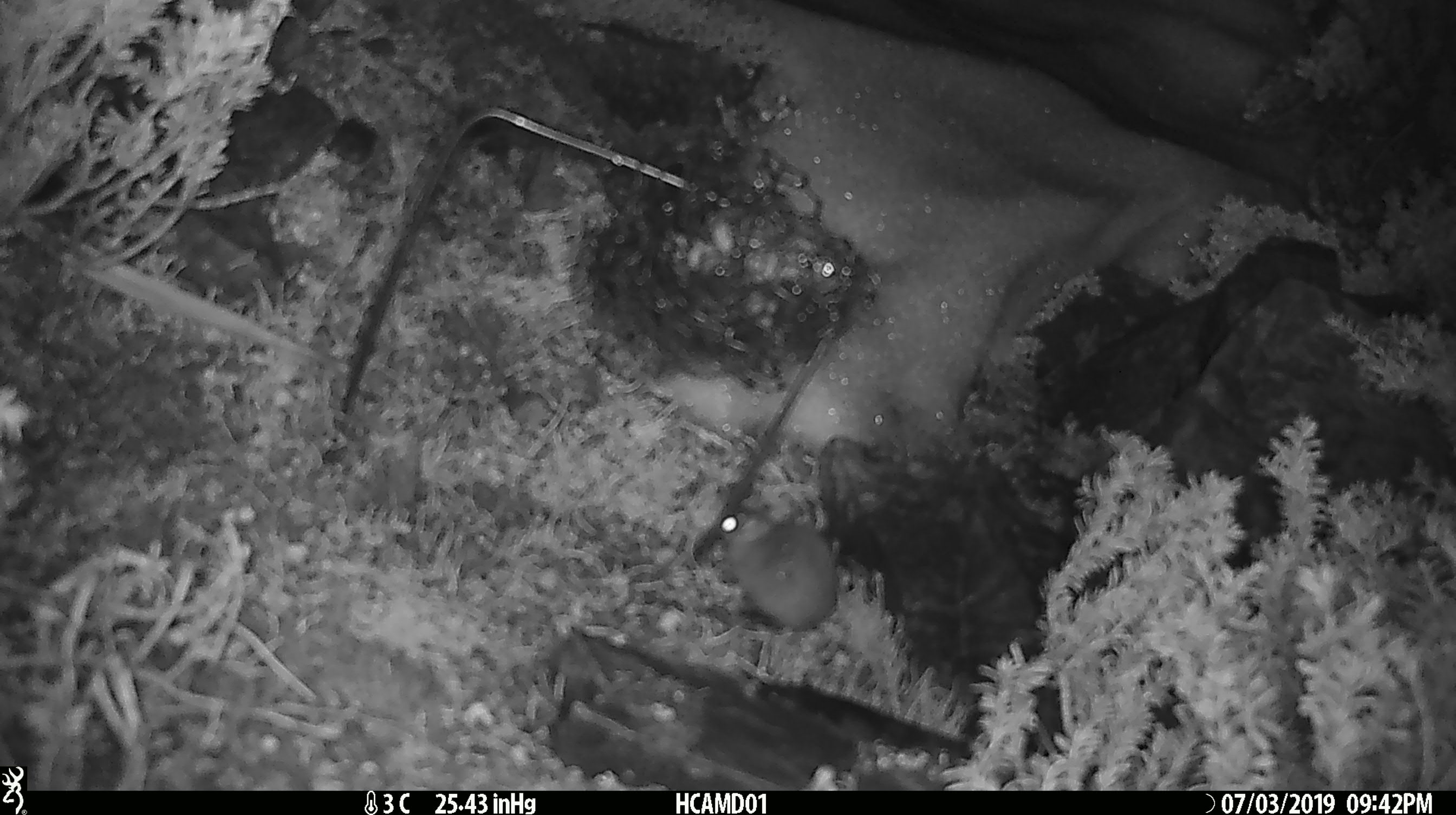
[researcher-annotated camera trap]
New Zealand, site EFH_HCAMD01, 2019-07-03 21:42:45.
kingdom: Animalia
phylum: Chordata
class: Mammalia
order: Rodentia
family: Muridae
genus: Mus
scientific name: Mus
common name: mouse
Mouse (Mus).